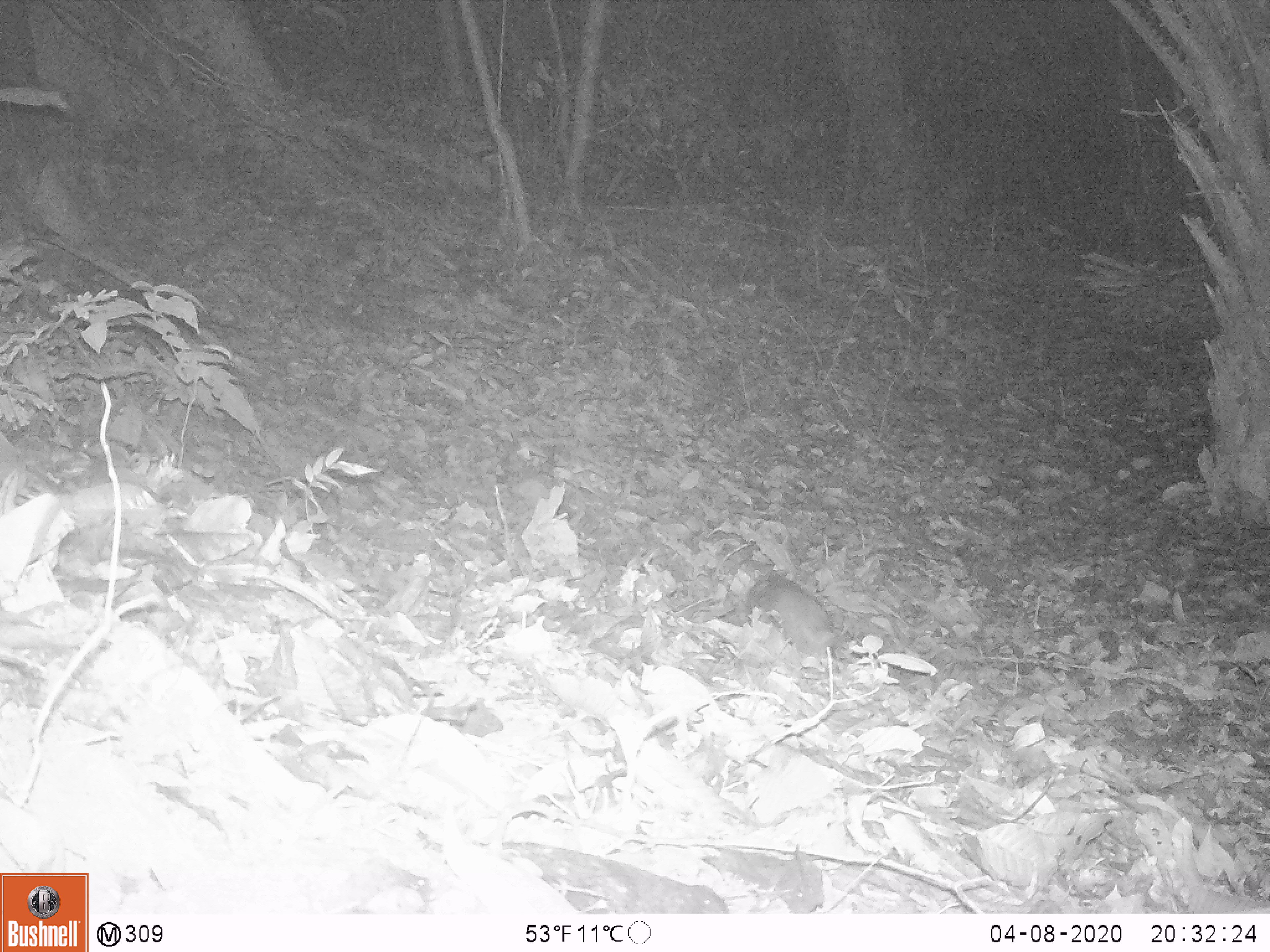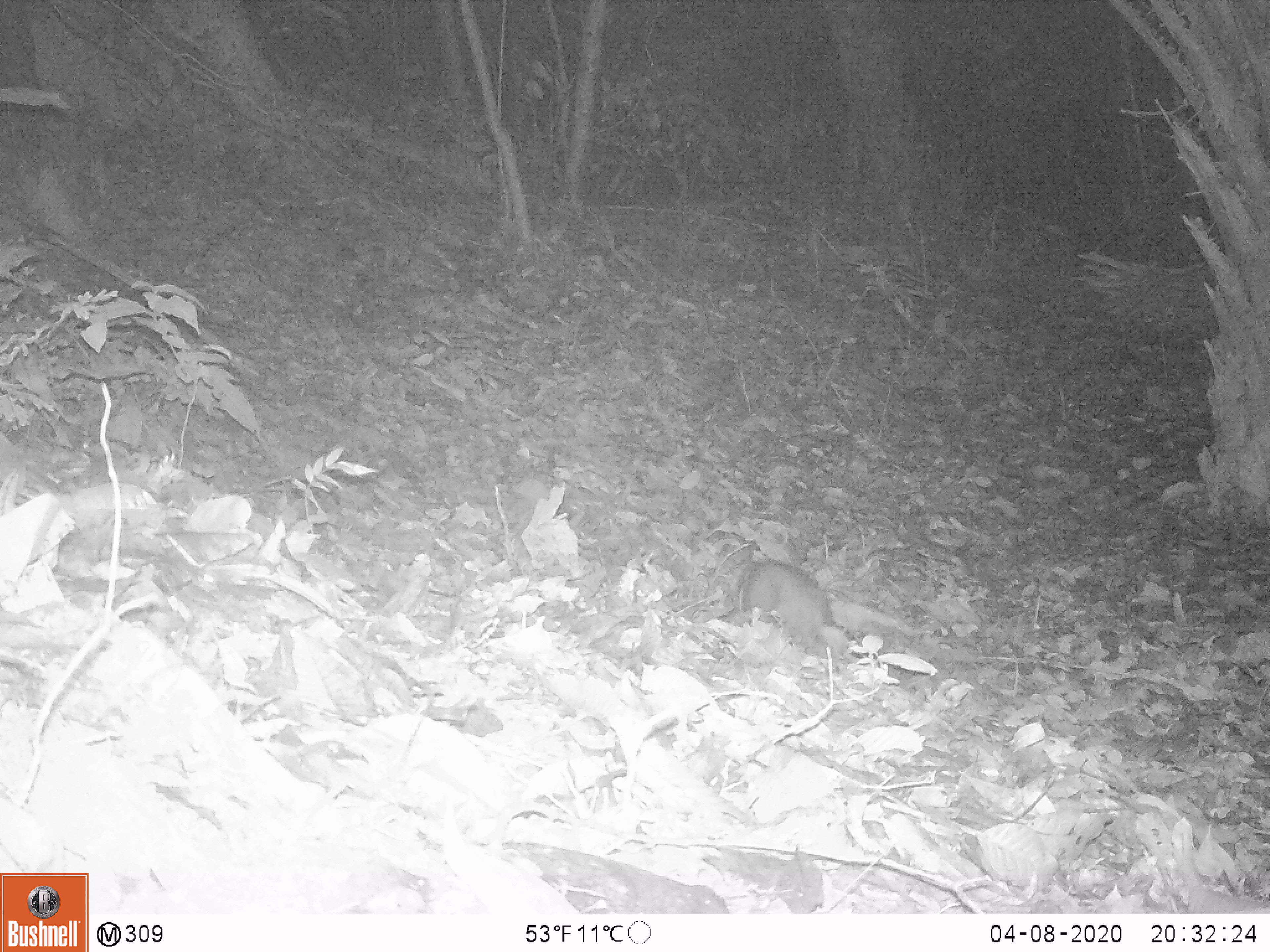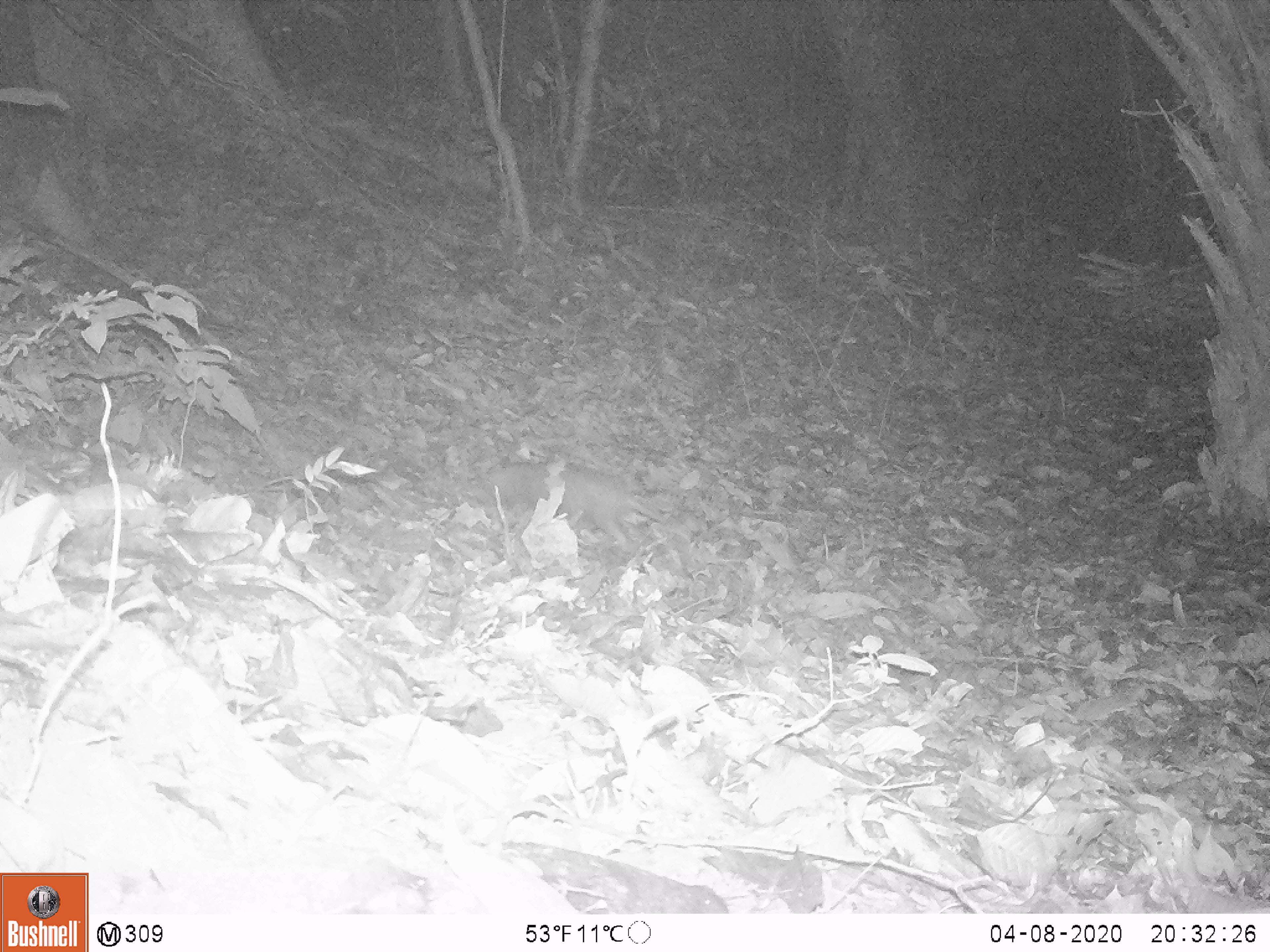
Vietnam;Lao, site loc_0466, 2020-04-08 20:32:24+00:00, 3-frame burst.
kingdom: Animalia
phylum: Chordata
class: Mammalia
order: Rodentia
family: Muridae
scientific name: Muridae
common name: old-world mice and rats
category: unidentified murid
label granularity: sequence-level